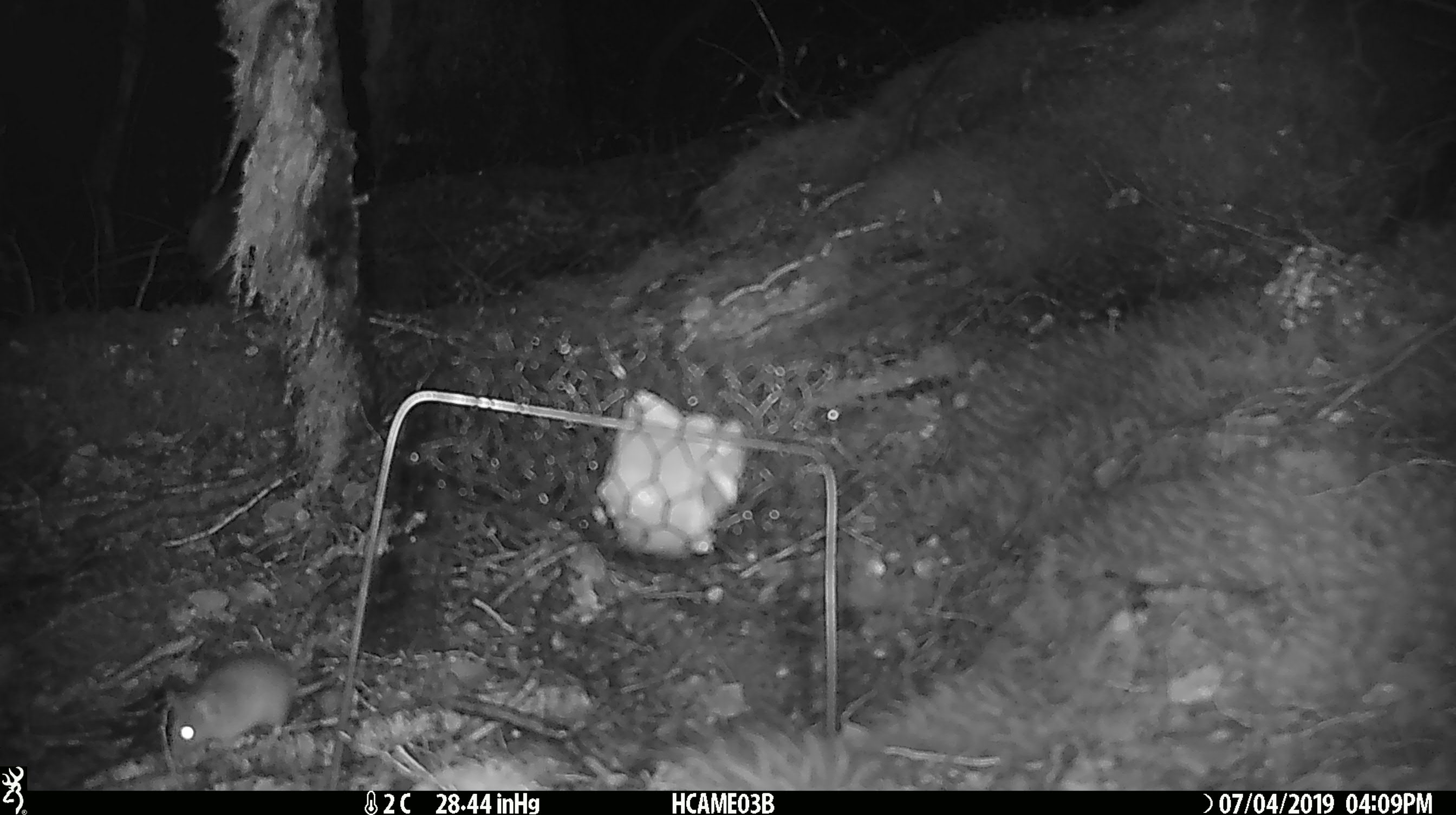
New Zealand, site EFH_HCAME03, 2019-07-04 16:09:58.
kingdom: Animalia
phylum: Chordata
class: Mammalia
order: Rodentia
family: Muridae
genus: Mus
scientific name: Mus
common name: mouse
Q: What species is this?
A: Mouse (Mus).